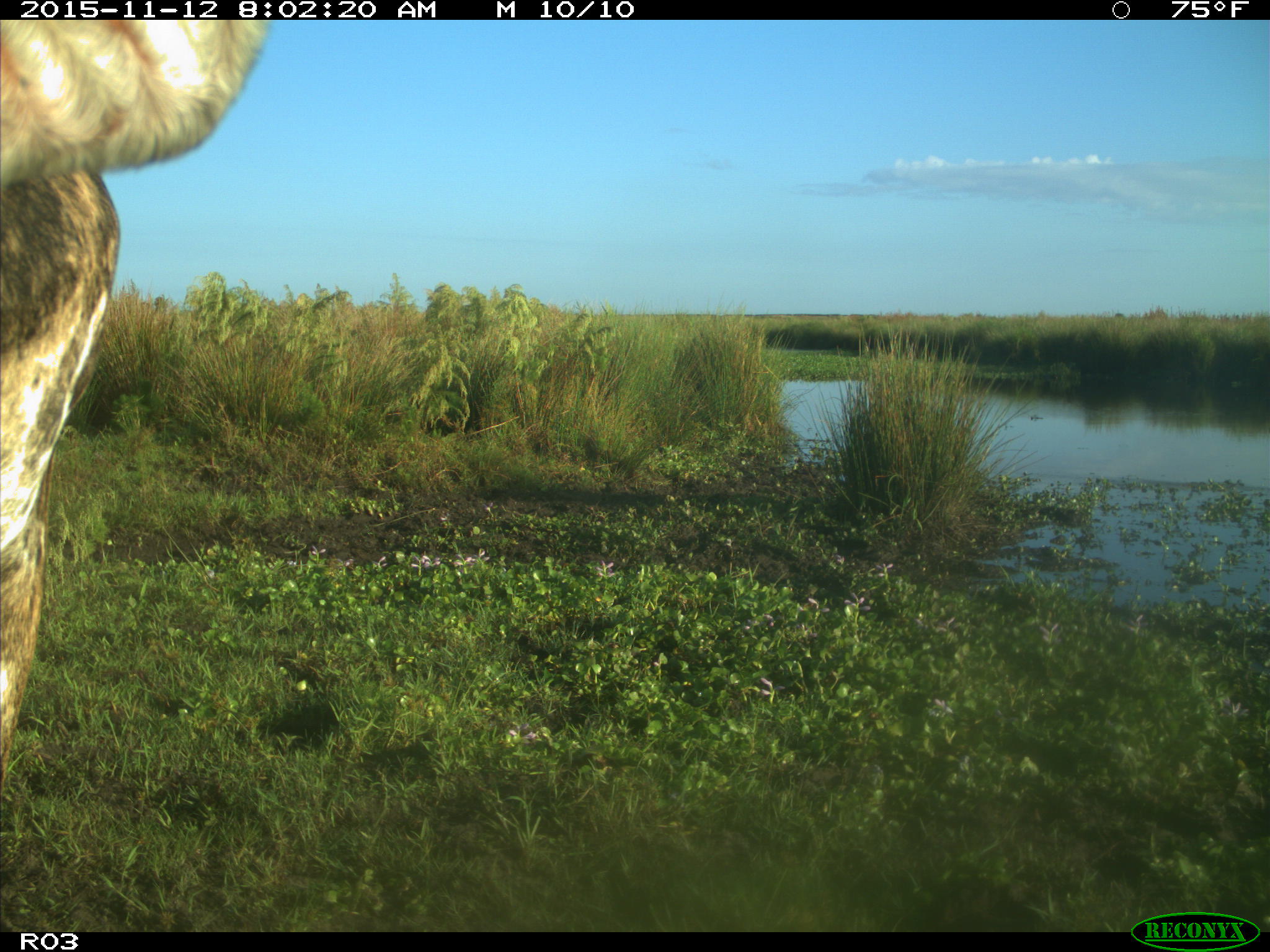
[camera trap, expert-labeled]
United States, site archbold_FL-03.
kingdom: Animalia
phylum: Chordata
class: Mammalia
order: Artiodactyla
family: Bovidae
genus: Bos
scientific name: Bos taurus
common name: domestic cow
Bos taurus (domestic cow).